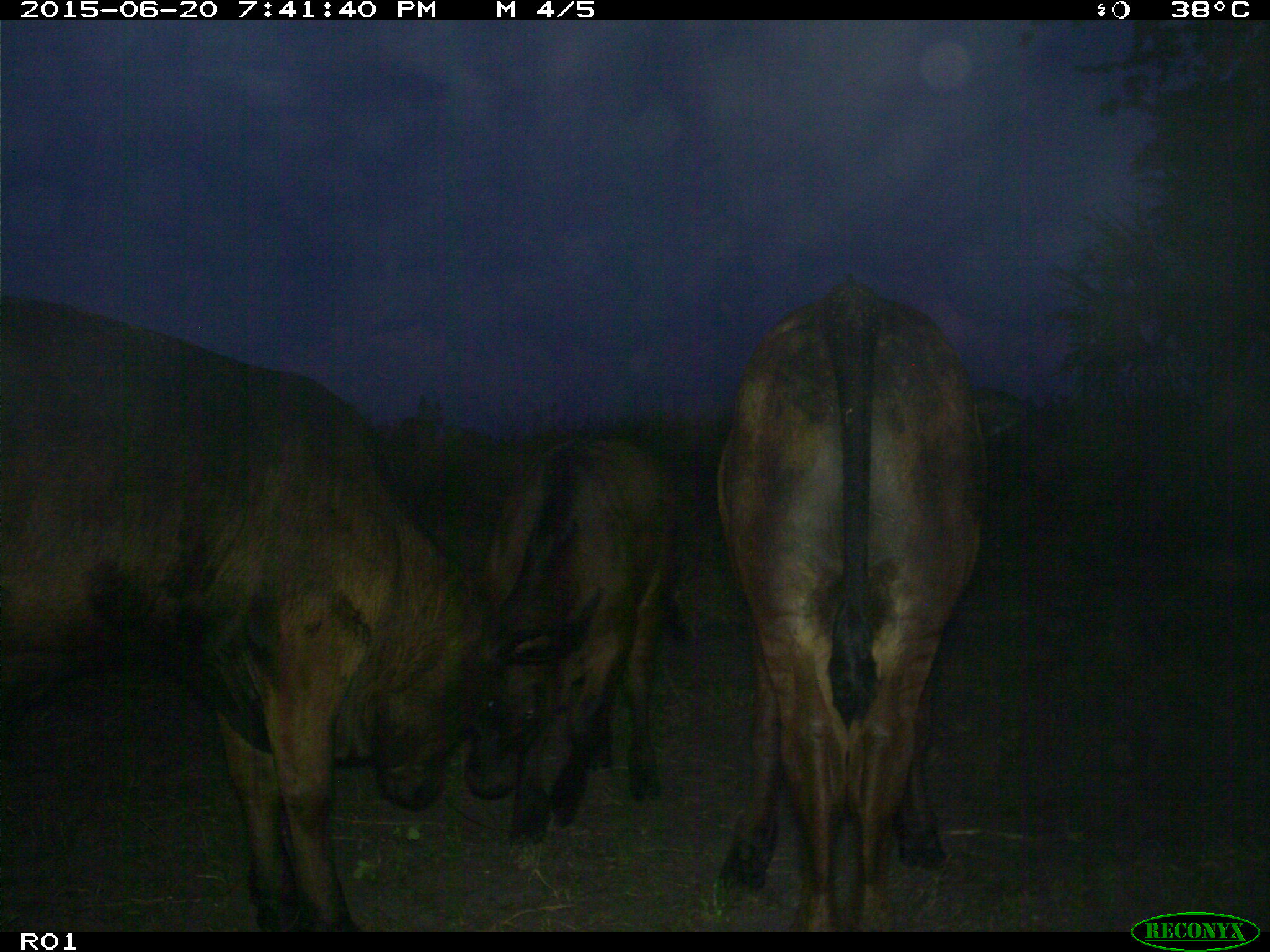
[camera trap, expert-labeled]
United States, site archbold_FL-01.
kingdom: Animalia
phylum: Chordata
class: Mammalia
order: Artiodactyla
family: Bovidae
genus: Bos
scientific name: Bos taurus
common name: domestic cow